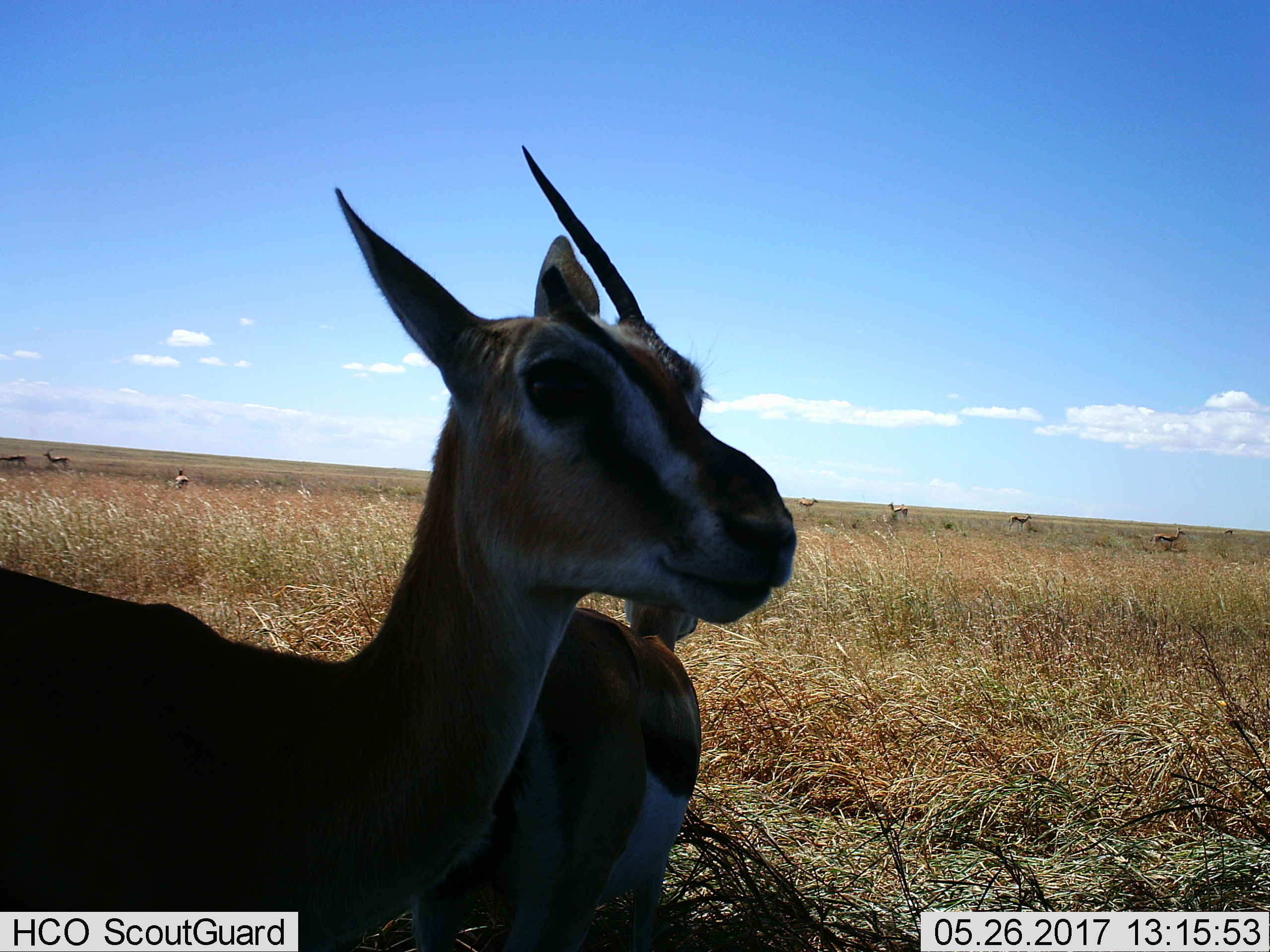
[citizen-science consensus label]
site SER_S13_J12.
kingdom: Animalia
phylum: Chordata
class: Mammalia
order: Artiodactyla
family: Bovidae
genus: Eudorcas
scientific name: Eudorcas thomsonii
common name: thomson's gazelle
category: gazellethomsons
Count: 10.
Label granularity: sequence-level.